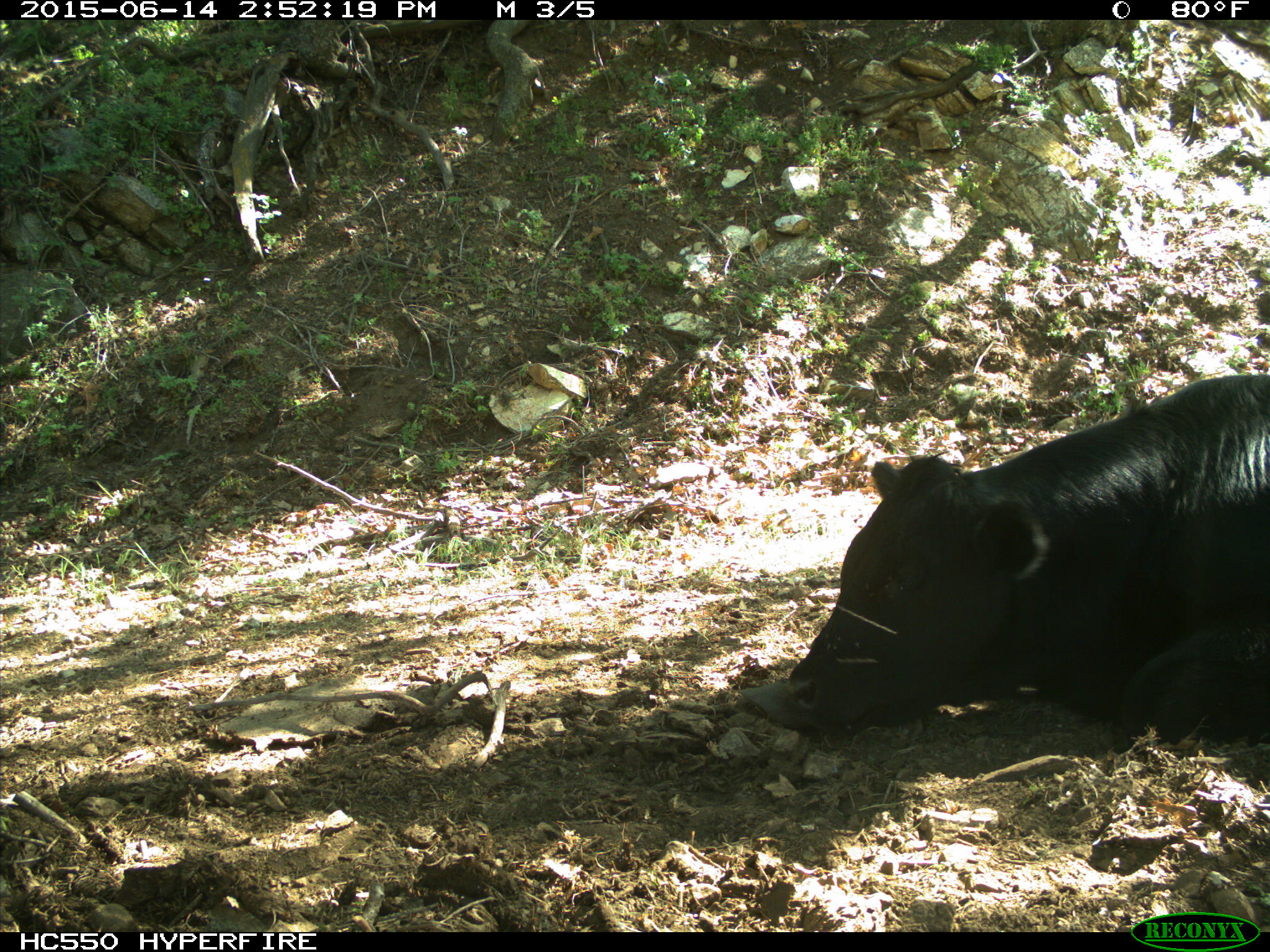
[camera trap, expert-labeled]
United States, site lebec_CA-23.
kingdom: Animalia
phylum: Chordata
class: Mammalia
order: Artiodactyla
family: Bovidae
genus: Bos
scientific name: Bos taurus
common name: domestic cow